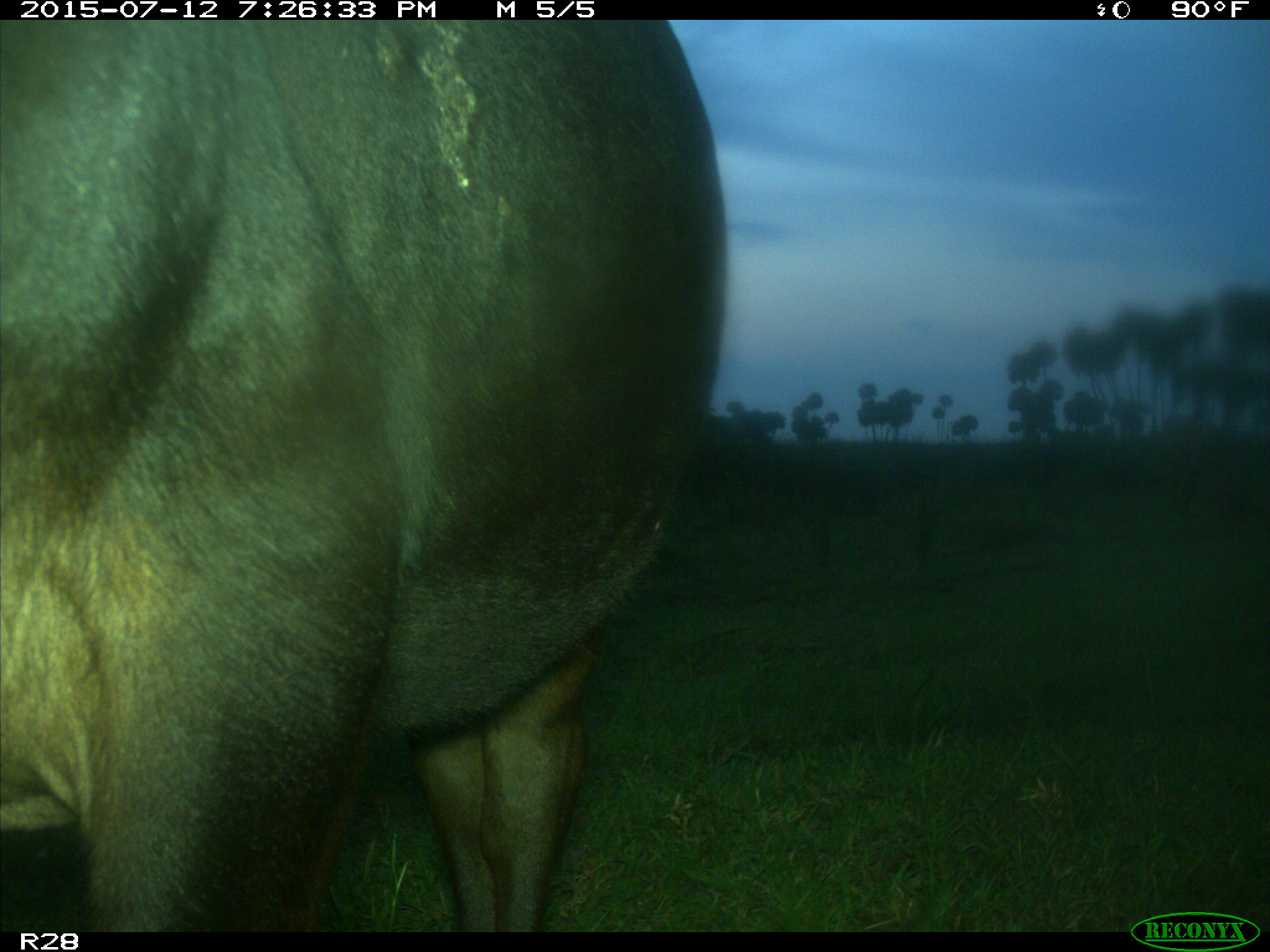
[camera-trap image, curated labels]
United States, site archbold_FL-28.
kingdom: Animalia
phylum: Chordata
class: Mammalia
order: Artiodactyla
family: Bovidae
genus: Bos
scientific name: Bos taurus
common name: domestic cow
Bos taurus (domestic cow).